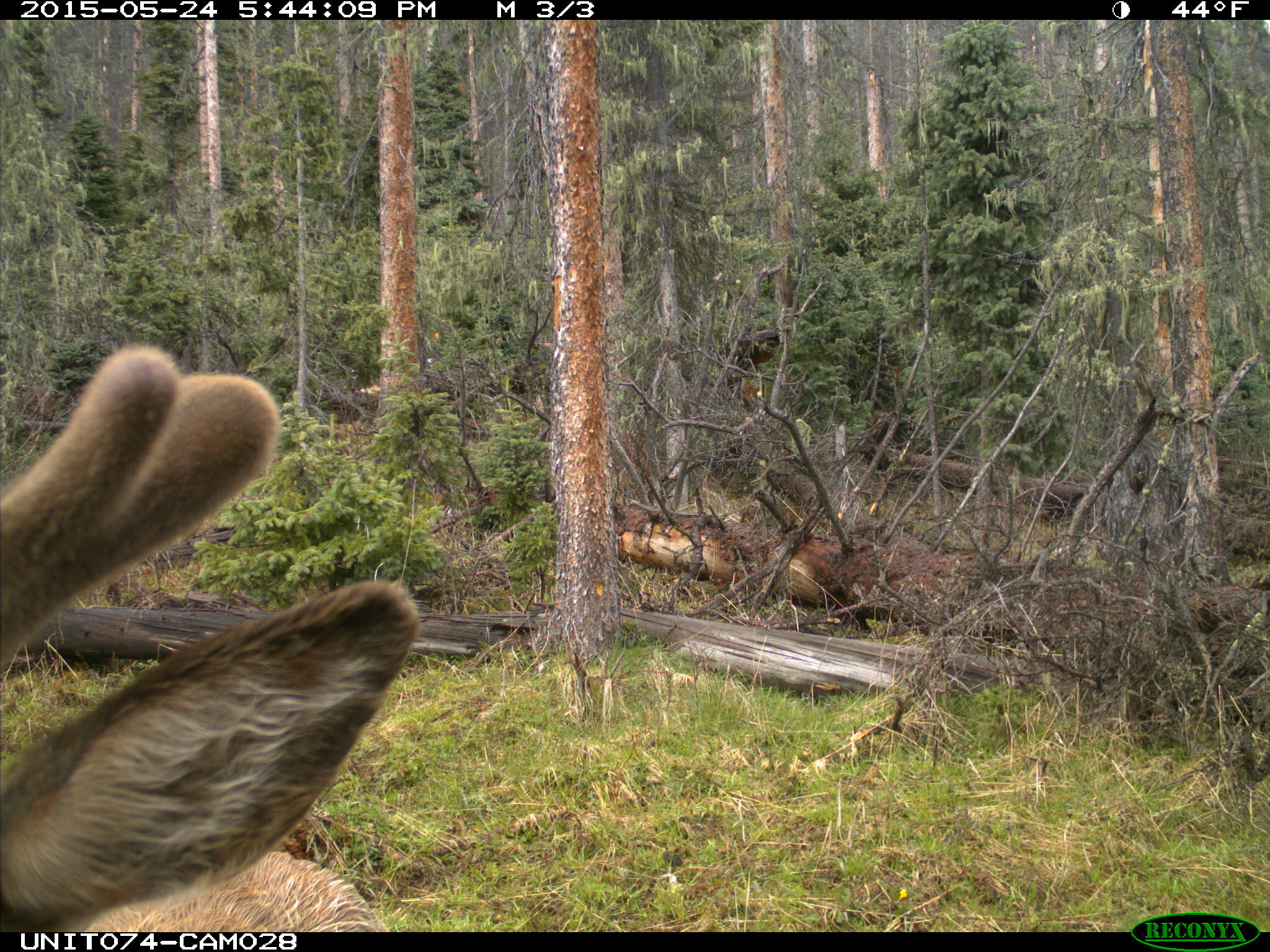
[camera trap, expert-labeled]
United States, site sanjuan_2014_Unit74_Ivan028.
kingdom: Animalia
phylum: Chordata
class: Mammalia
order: Artiodactyla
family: Cervidae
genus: Cervus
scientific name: Cervus elaphus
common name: red deer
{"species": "Cervus elaphus (red deer)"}